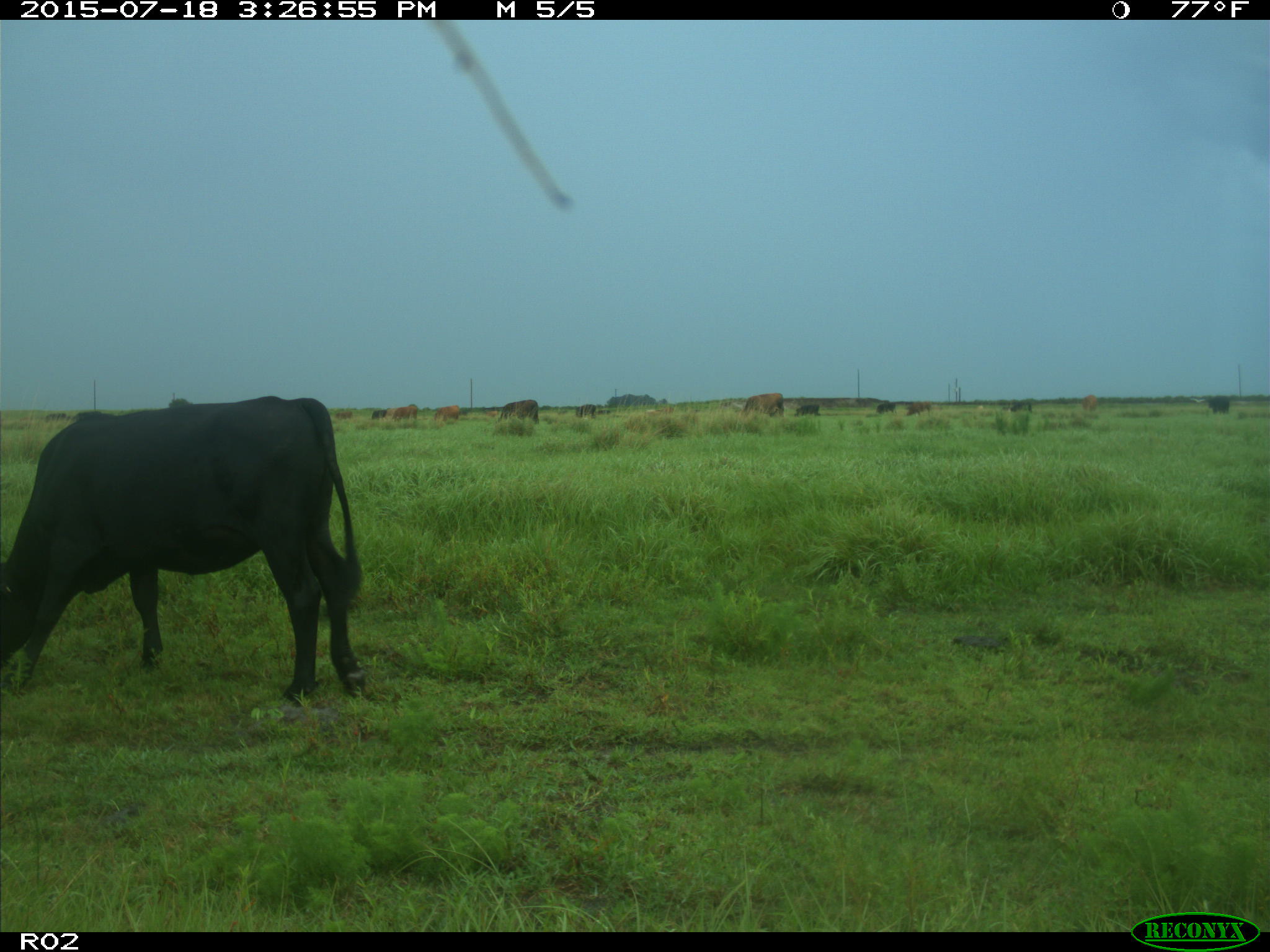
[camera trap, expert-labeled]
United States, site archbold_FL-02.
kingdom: Animalia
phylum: Chordata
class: Mammalia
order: Artiodactyla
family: Bovidae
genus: Bos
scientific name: Bos taurus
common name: domestic cow